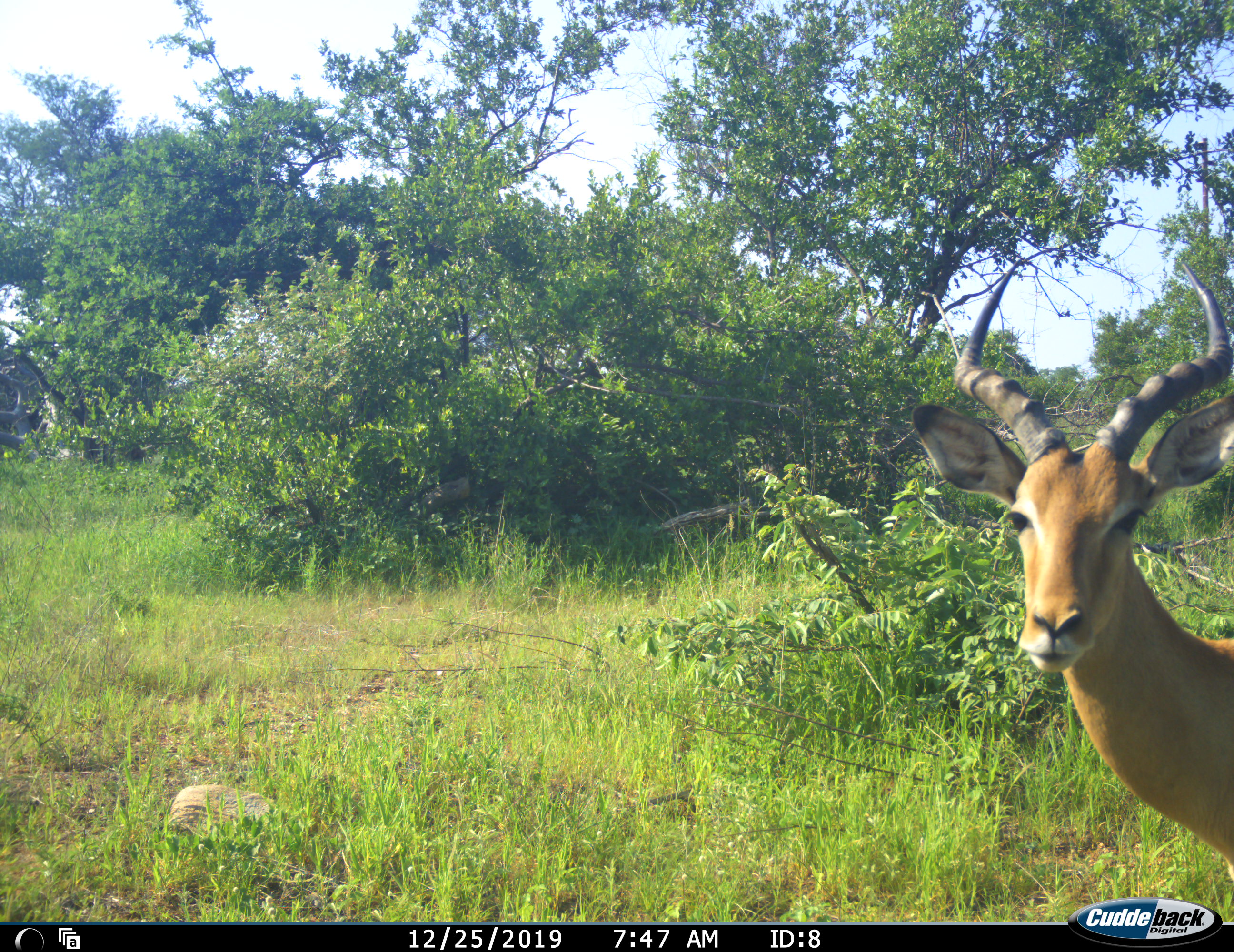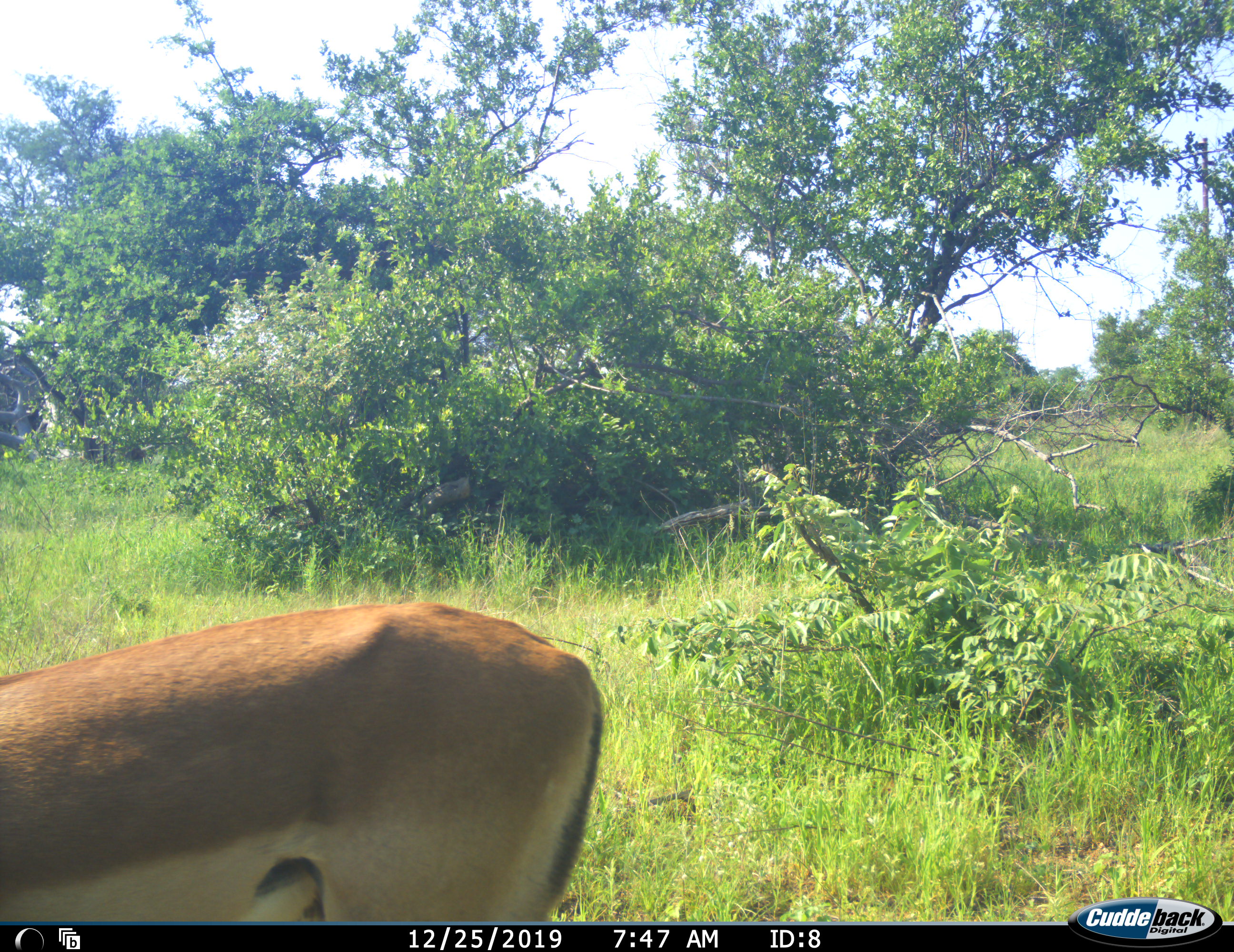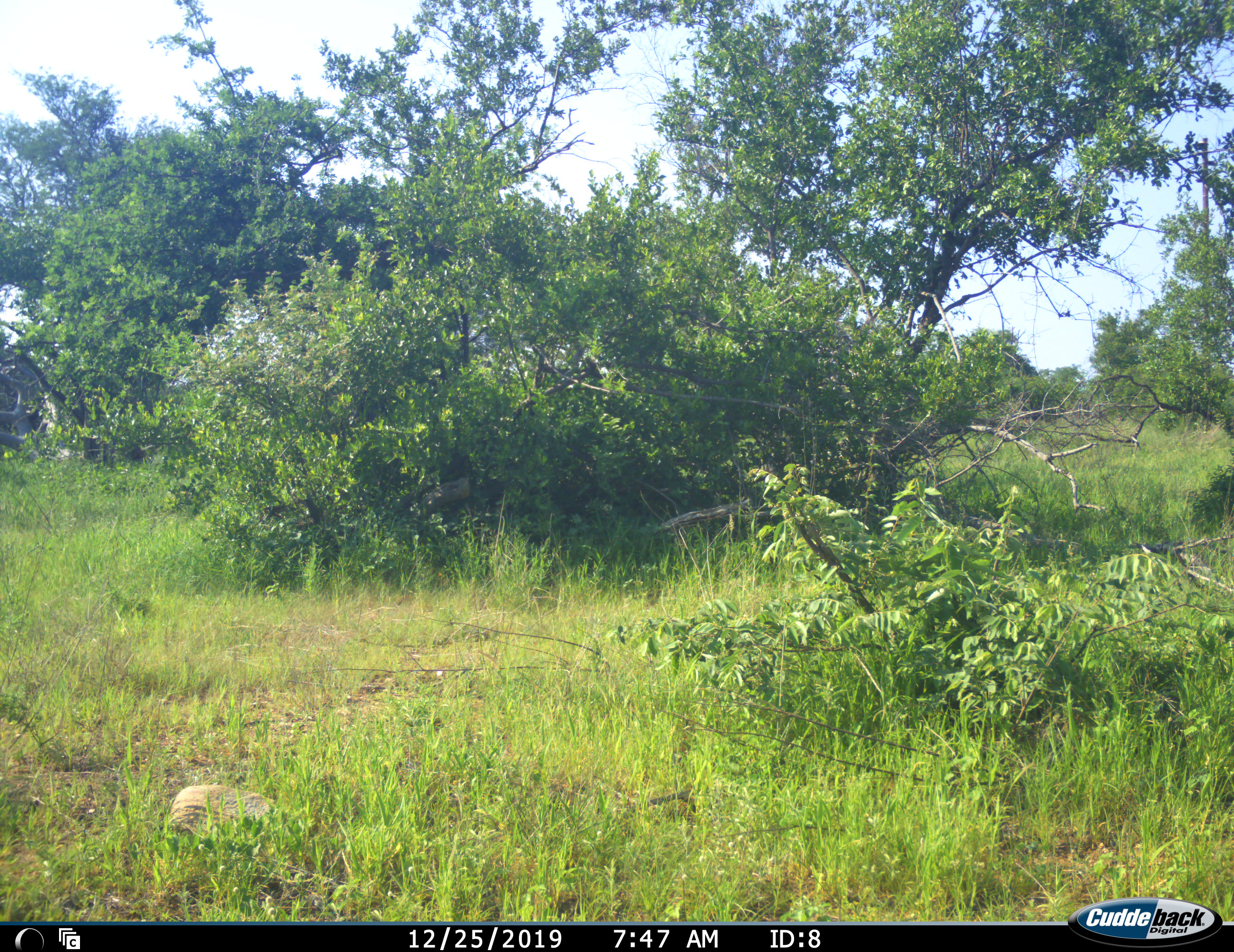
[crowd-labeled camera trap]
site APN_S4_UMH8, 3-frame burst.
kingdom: Animalia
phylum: Chordata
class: Mammalia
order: Artiodactyla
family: Bovidae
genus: Aepyceros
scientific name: Aepyceros melampus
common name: impala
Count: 1.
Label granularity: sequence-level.